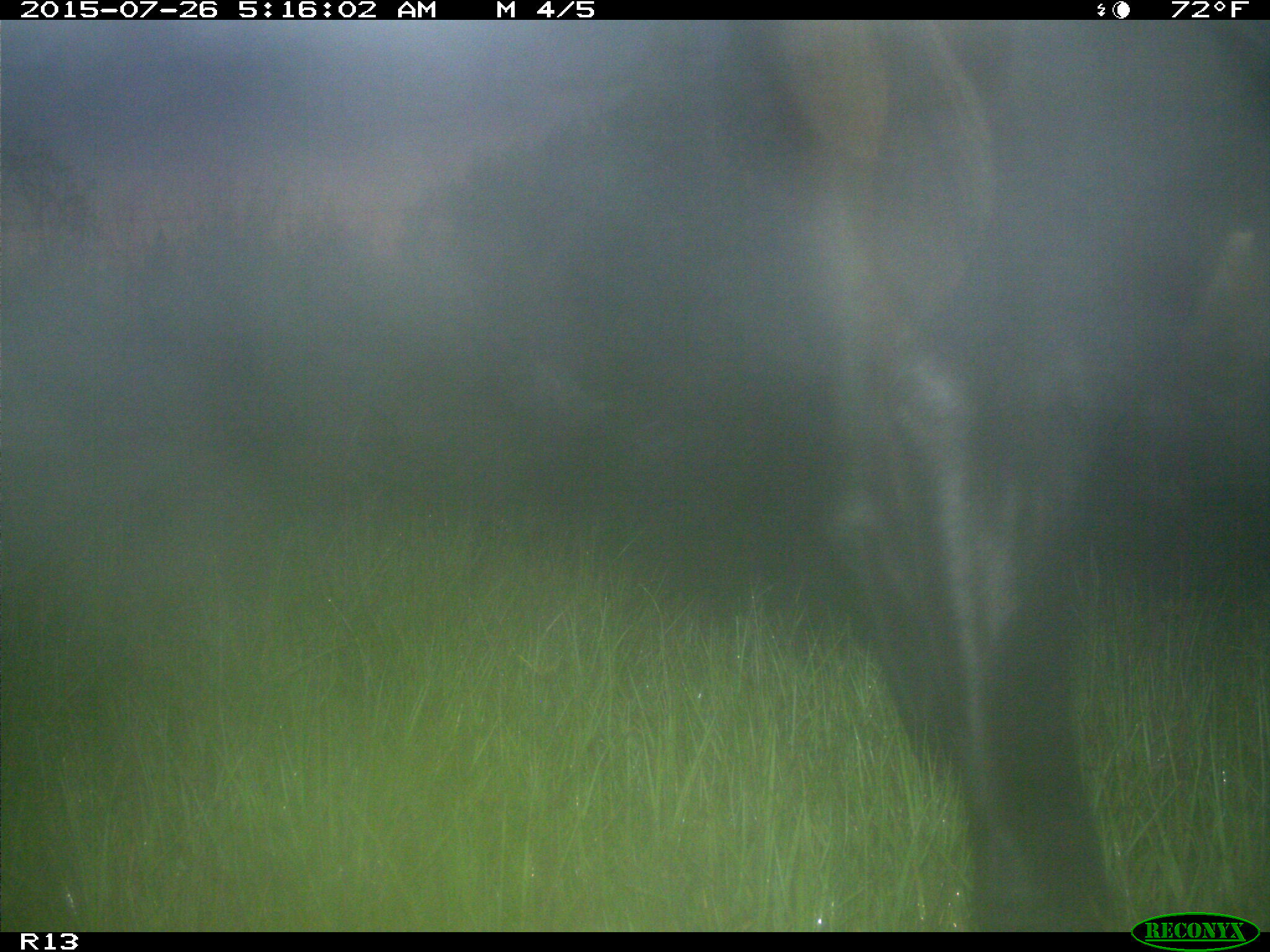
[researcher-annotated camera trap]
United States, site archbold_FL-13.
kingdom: Animalia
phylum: Chordata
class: Mammalia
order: Artiodactyla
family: Bovidae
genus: Bos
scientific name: Bos taurus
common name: domestic cow